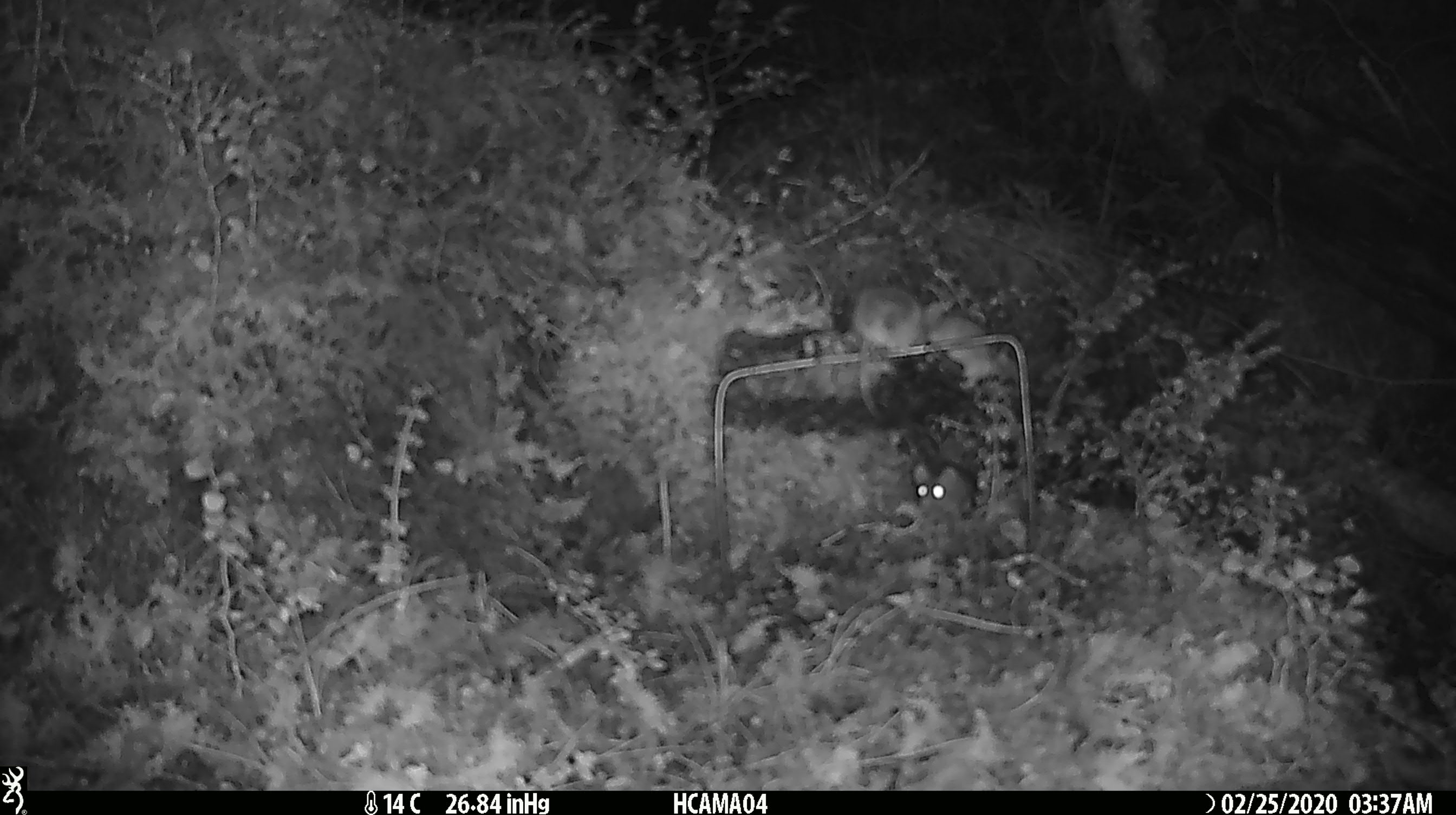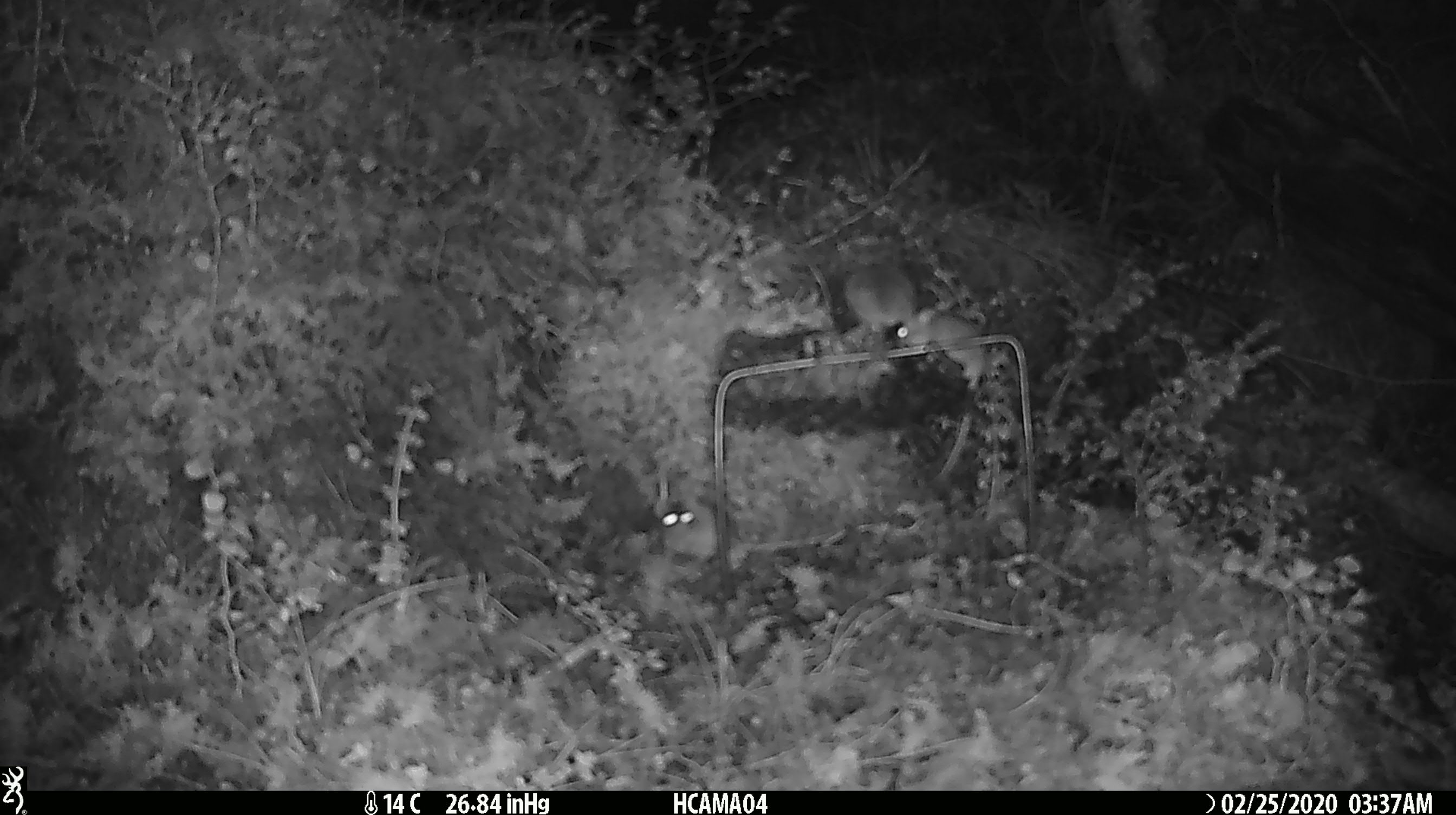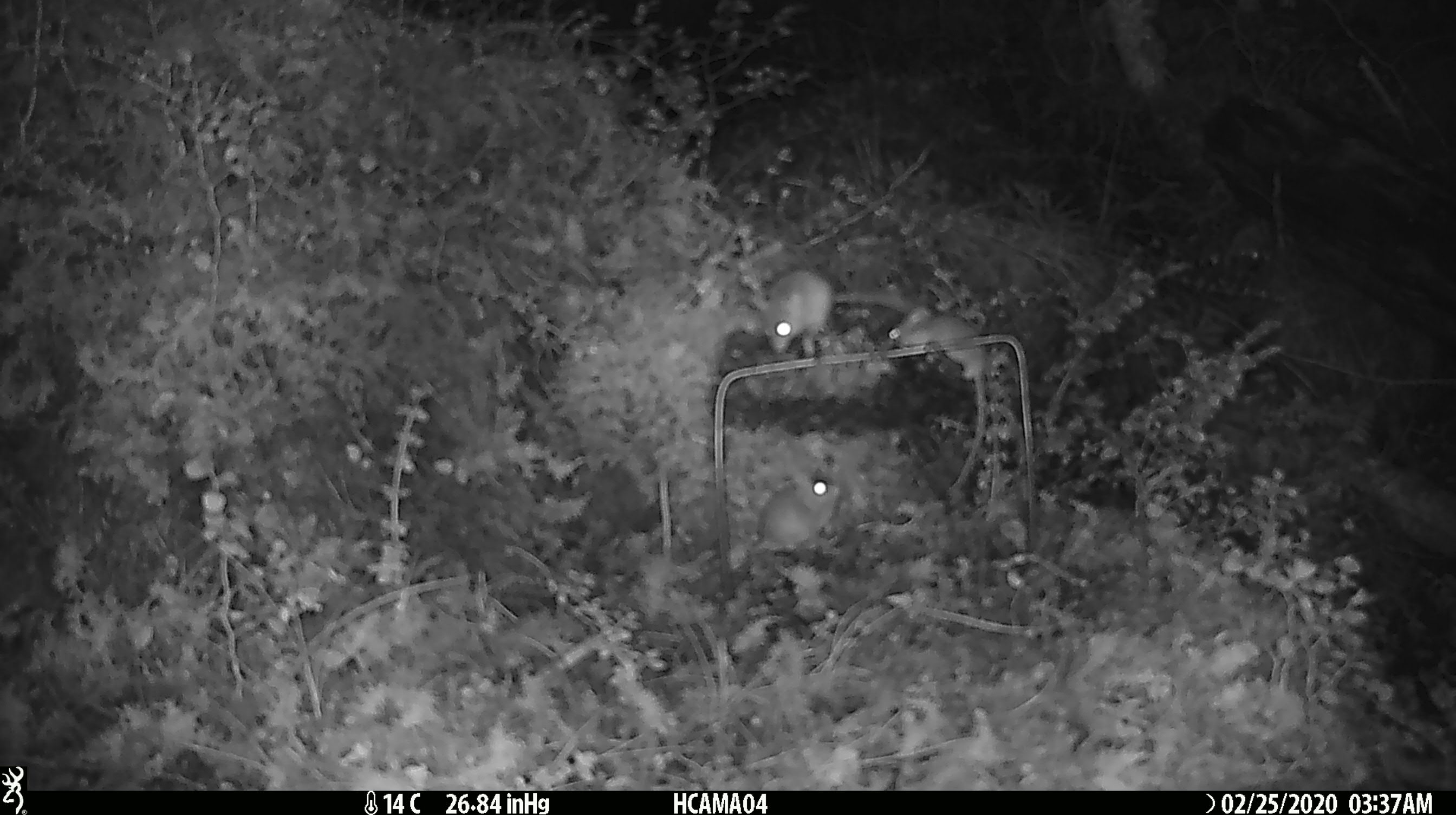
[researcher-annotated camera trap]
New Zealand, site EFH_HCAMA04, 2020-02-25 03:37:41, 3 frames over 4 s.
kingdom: Animalia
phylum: Chordata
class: Mammalia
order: Rodentia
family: Muridae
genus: Mus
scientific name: Mus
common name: mouse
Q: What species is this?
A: Mouse (Mus).